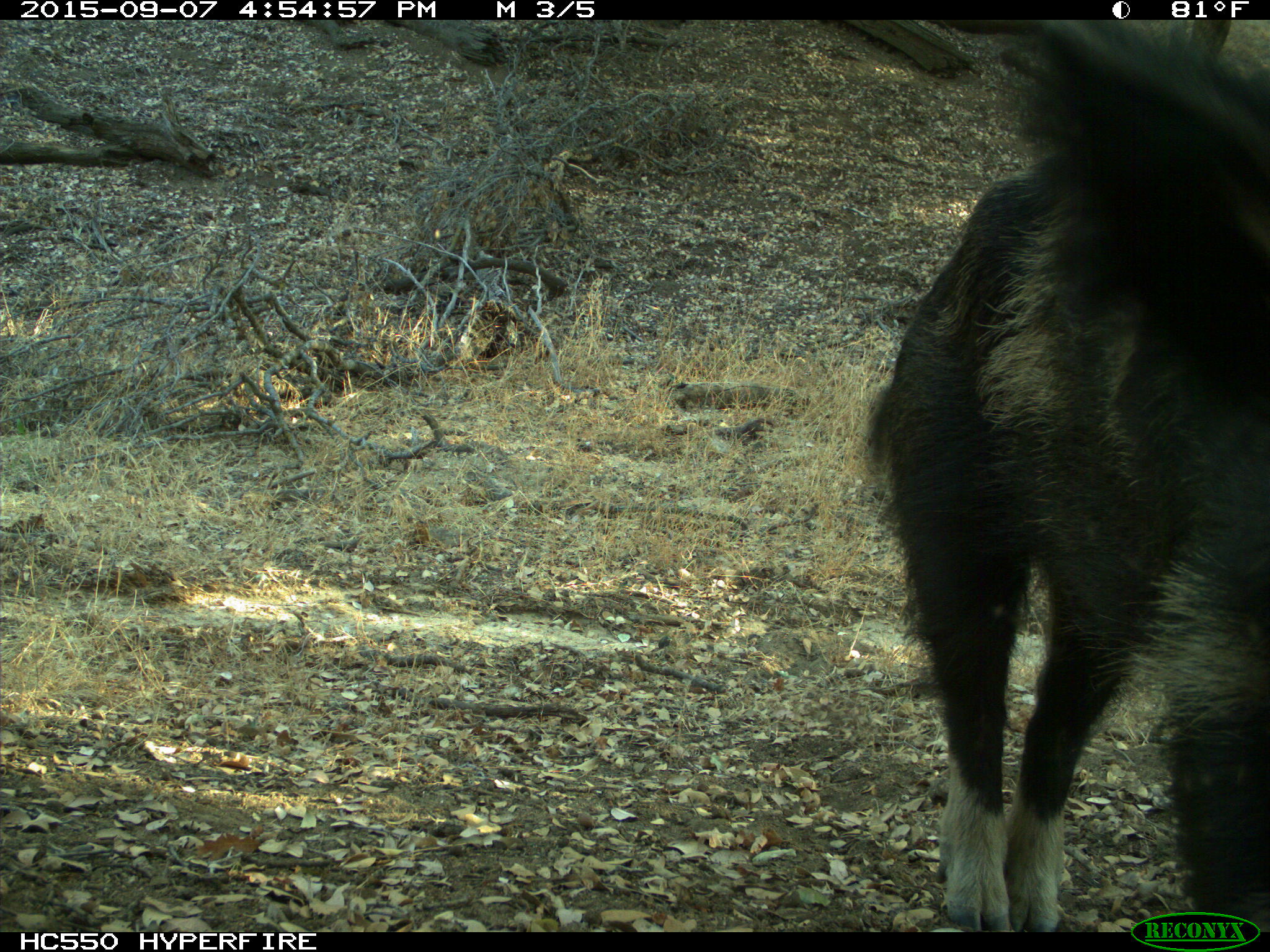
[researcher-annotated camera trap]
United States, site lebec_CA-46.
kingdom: Animalia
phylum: Chordata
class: Mammalia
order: Artiodactyla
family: Suidae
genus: Sus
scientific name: Sus scrofa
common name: wild boar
Sus scrofa (wild boar).